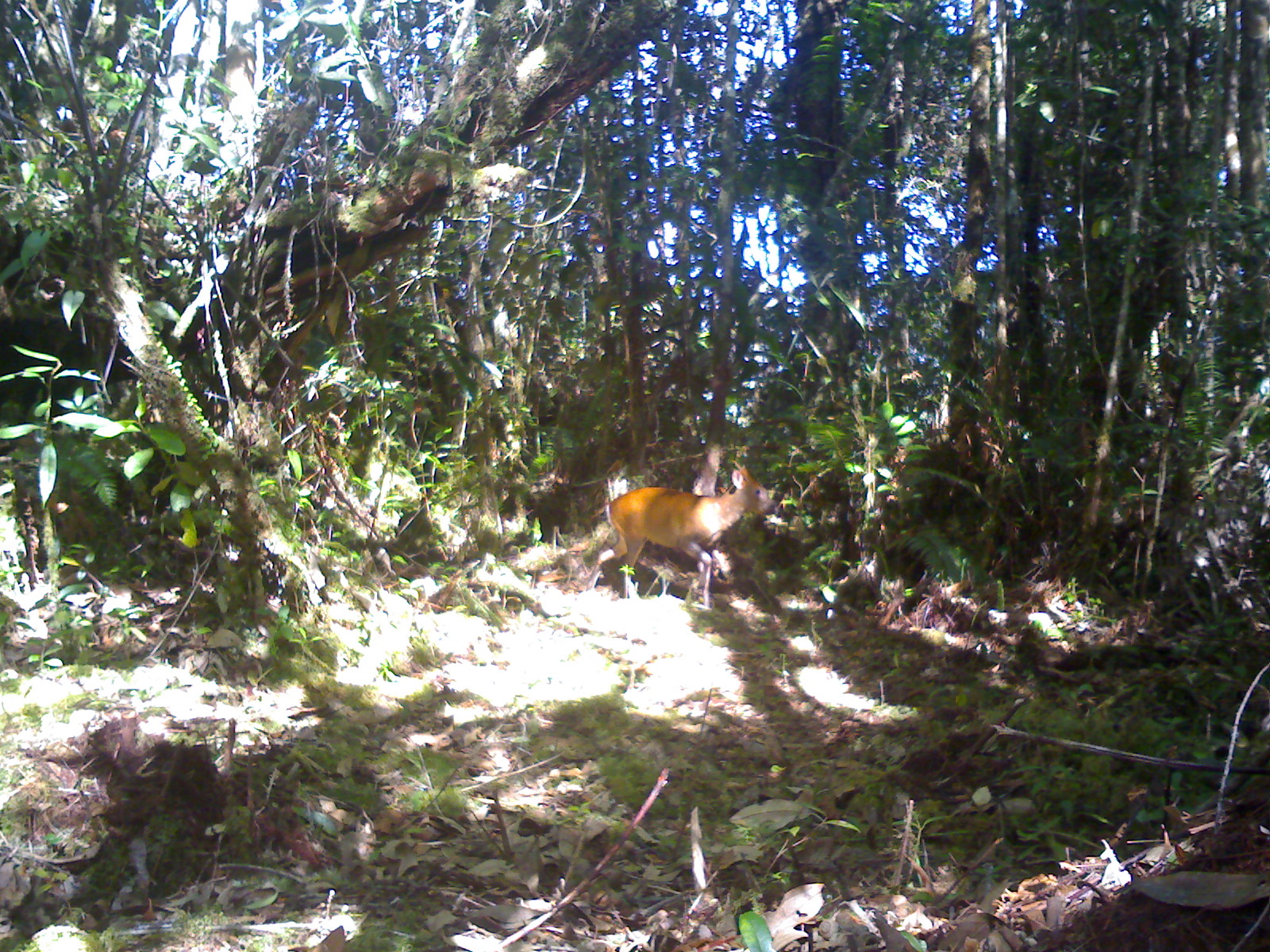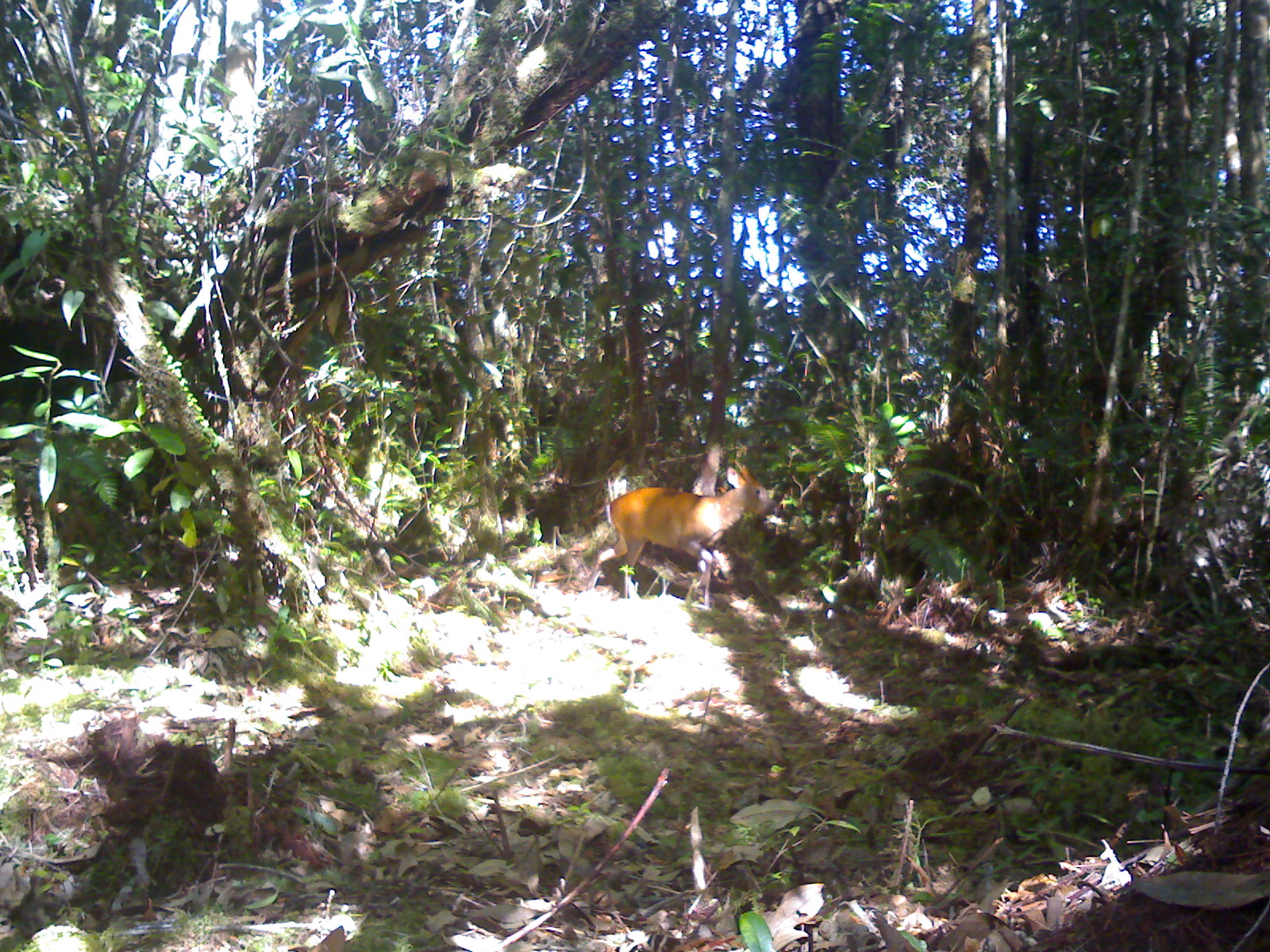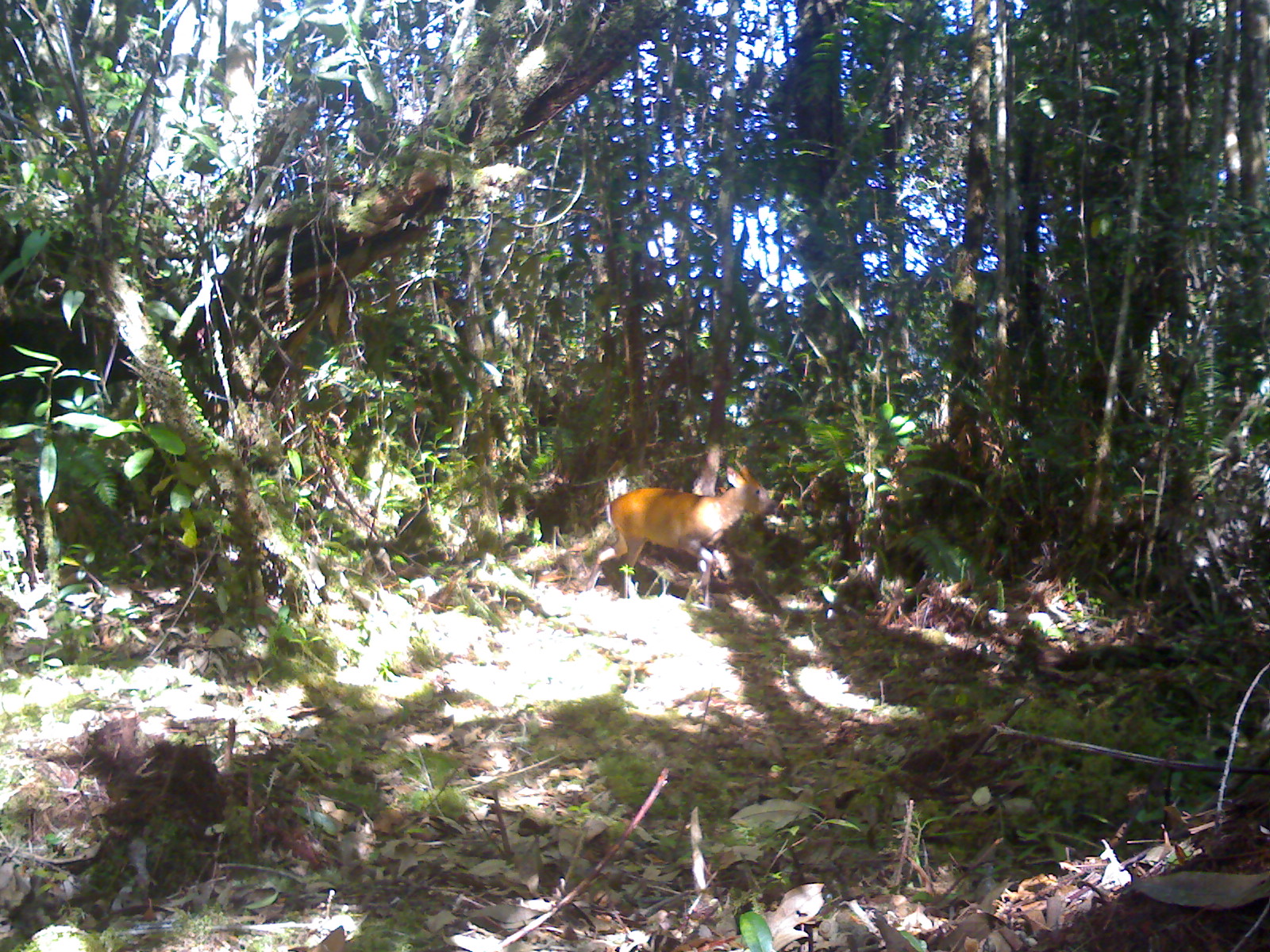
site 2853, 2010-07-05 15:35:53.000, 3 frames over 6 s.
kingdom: Animalia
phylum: Chordata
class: Mammalia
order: Artiodactyla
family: Cervidae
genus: Muntiacus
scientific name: Muntiacus muntjak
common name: southern red muntjac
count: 1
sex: male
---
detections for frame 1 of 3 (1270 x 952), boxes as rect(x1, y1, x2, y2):
muntiacus muntjak: rect(586, 466, 777, 609)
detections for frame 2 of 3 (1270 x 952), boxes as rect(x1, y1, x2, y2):
muntiacus muntjak: rect(584, 464, 779, 592)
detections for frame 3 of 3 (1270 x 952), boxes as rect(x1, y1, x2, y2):
muntiacus muntjak: rect(585, 464, 778, 612)